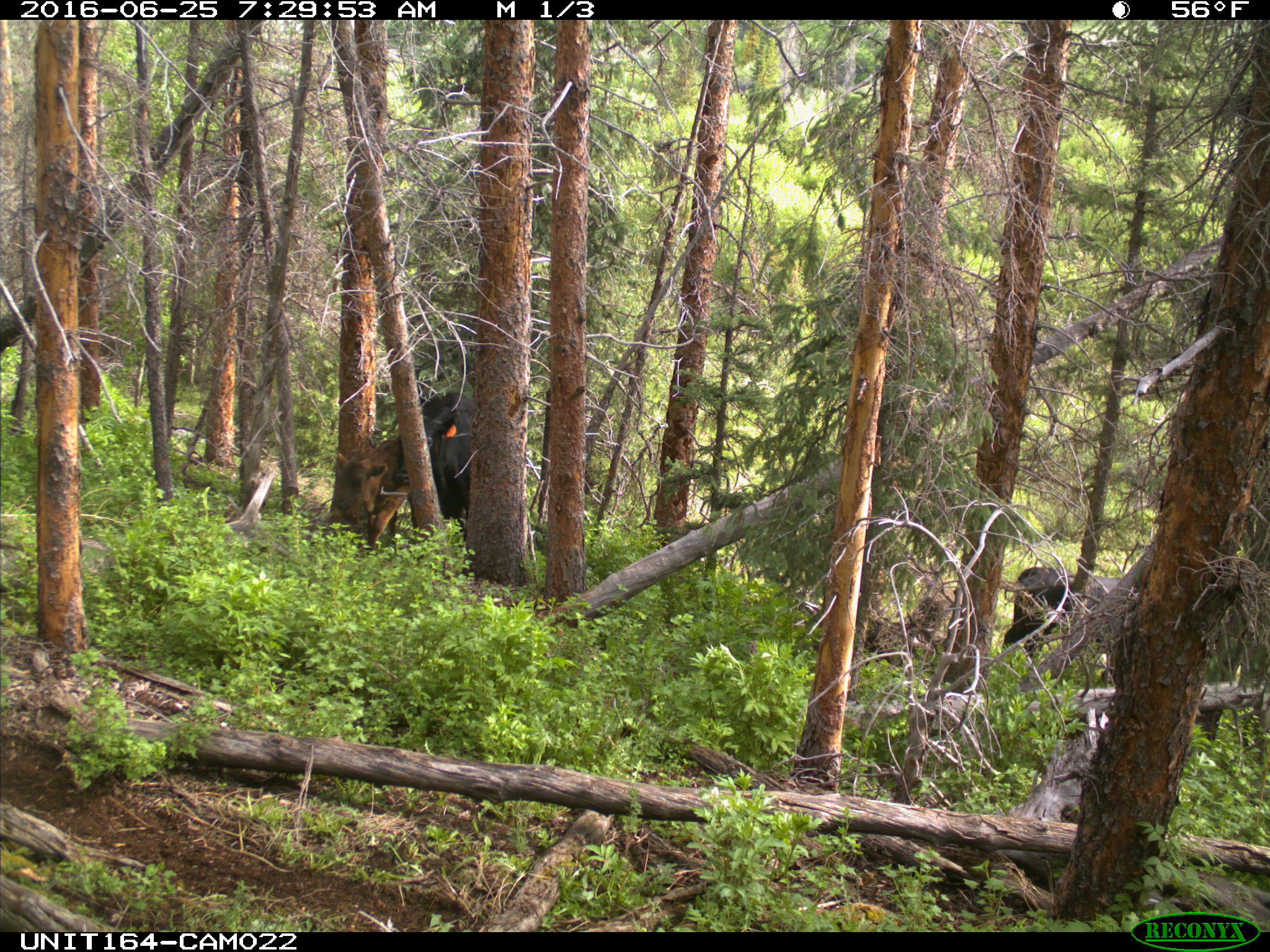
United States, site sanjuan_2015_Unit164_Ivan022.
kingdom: Animalia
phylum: Chordata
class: Mammalia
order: Artiodactyla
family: Bovidae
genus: Bos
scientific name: Bos taurus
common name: domestic cow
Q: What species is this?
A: Bos taurus (domestic cow).